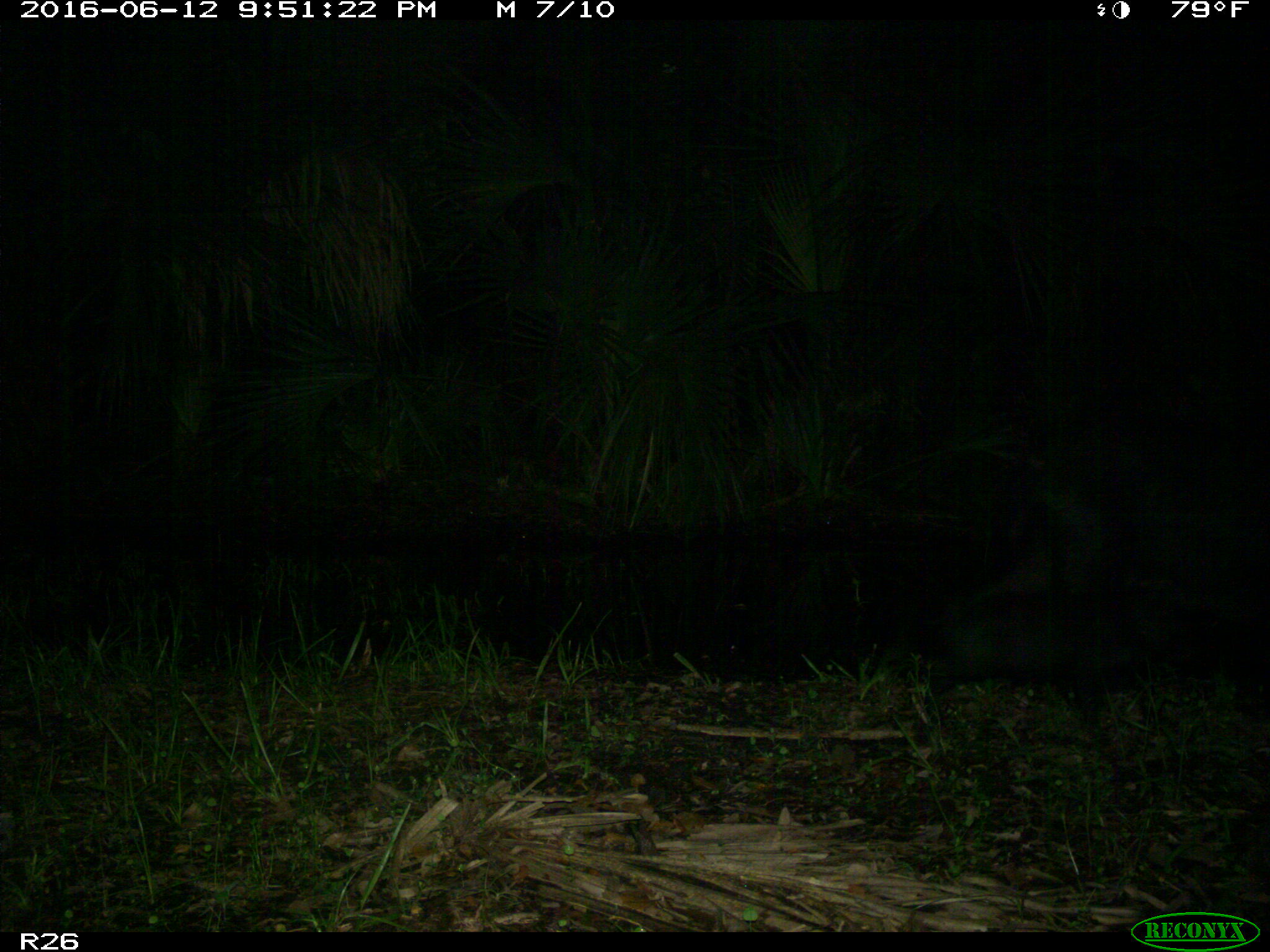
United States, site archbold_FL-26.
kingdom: Animalia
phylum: Chordata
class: Mammalia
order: Artiodactyla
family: Suidae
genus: Sus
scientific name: Sus scrofa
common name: wild boar